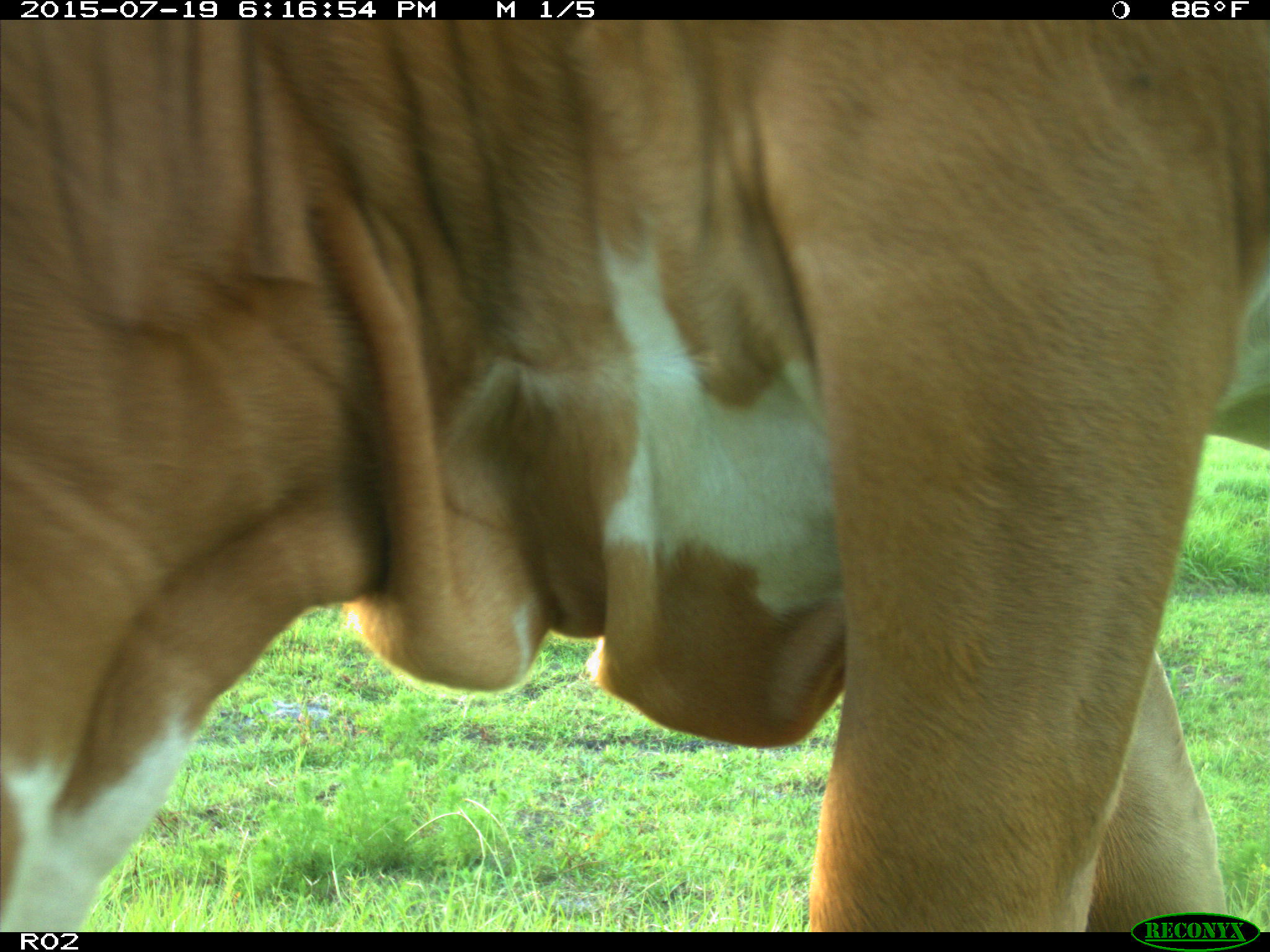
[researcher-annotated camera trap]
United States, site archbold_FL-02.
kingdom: Animalia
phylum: Chordata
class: Mammalia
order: Artiodactyla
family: Bovidae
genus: Bos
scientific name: Bos taurus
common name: domestic cow